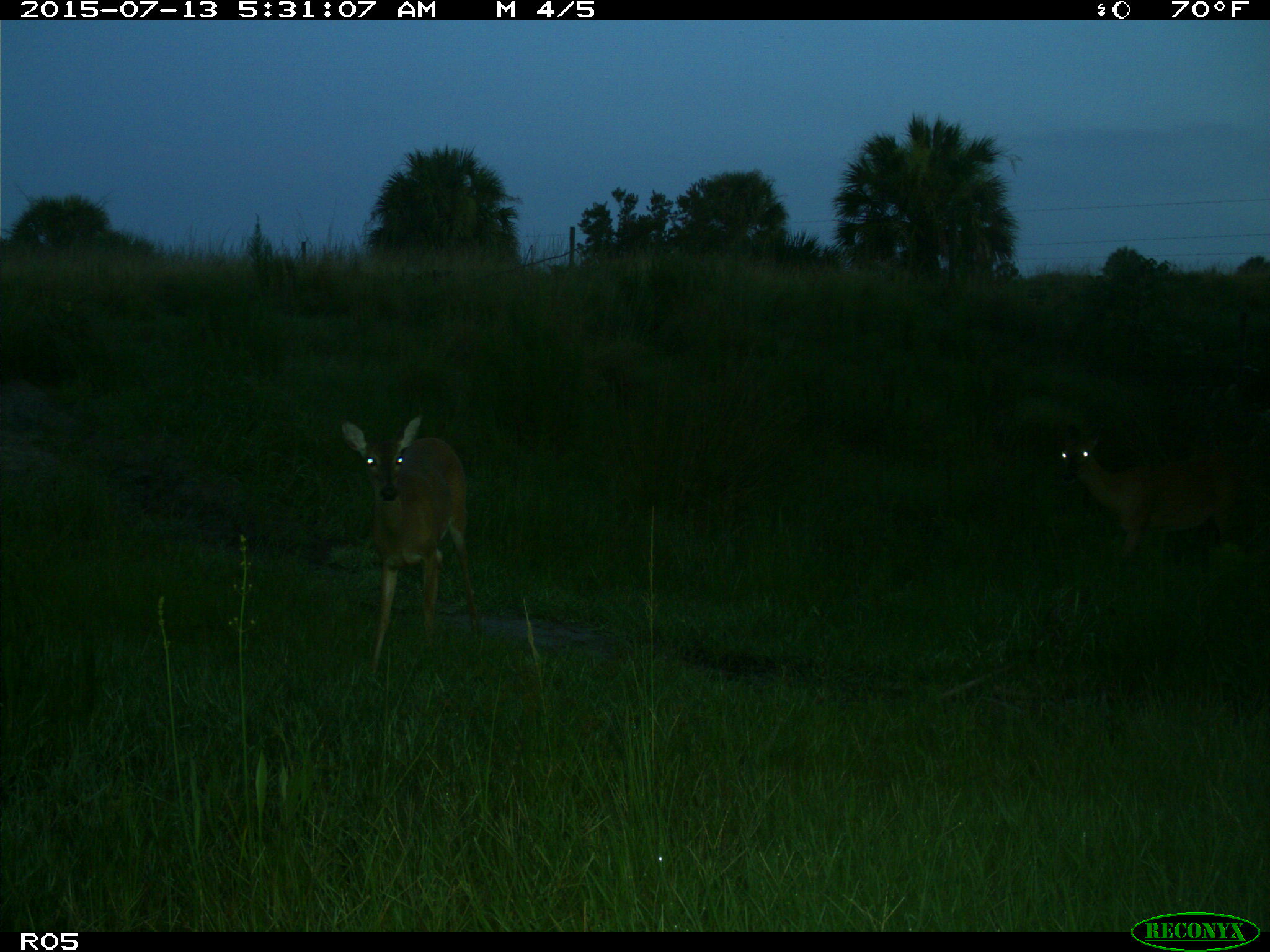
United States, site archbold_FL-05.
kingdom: Animalia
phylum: Chordata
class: Mammalia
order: Artiodactyla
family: Cervidae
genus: Odocoileus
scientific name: Odocoileus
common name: deer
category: unidentified deer